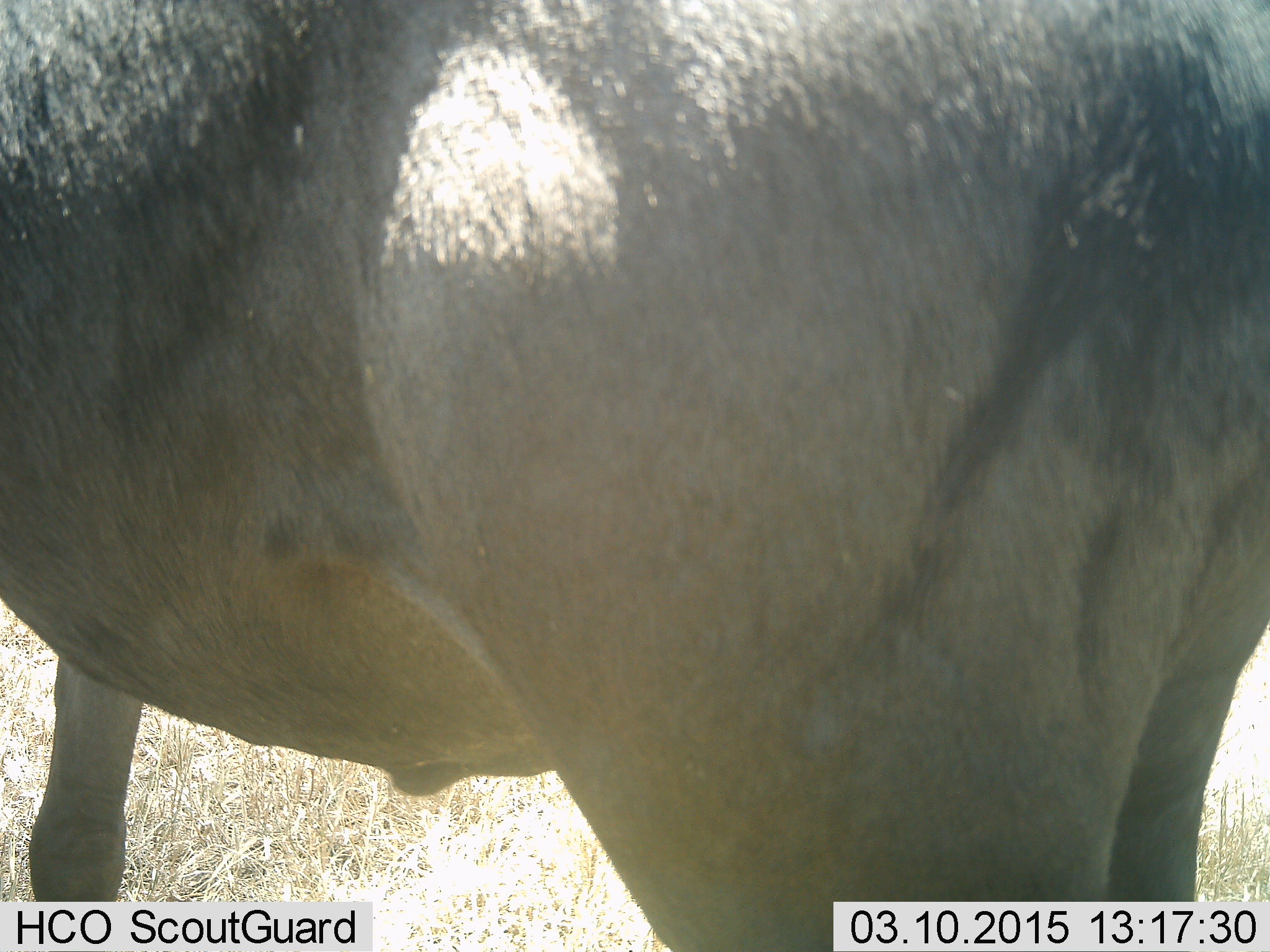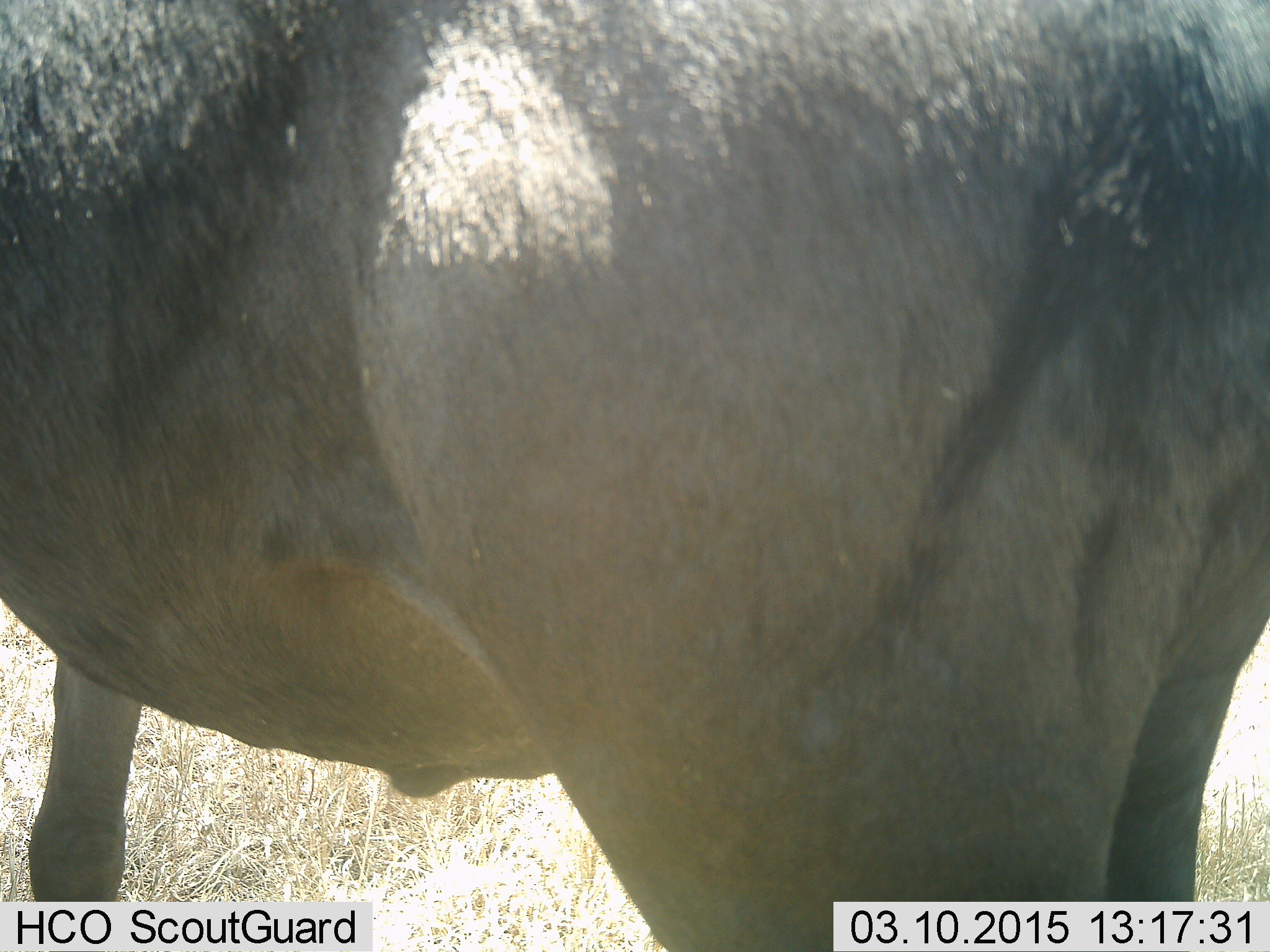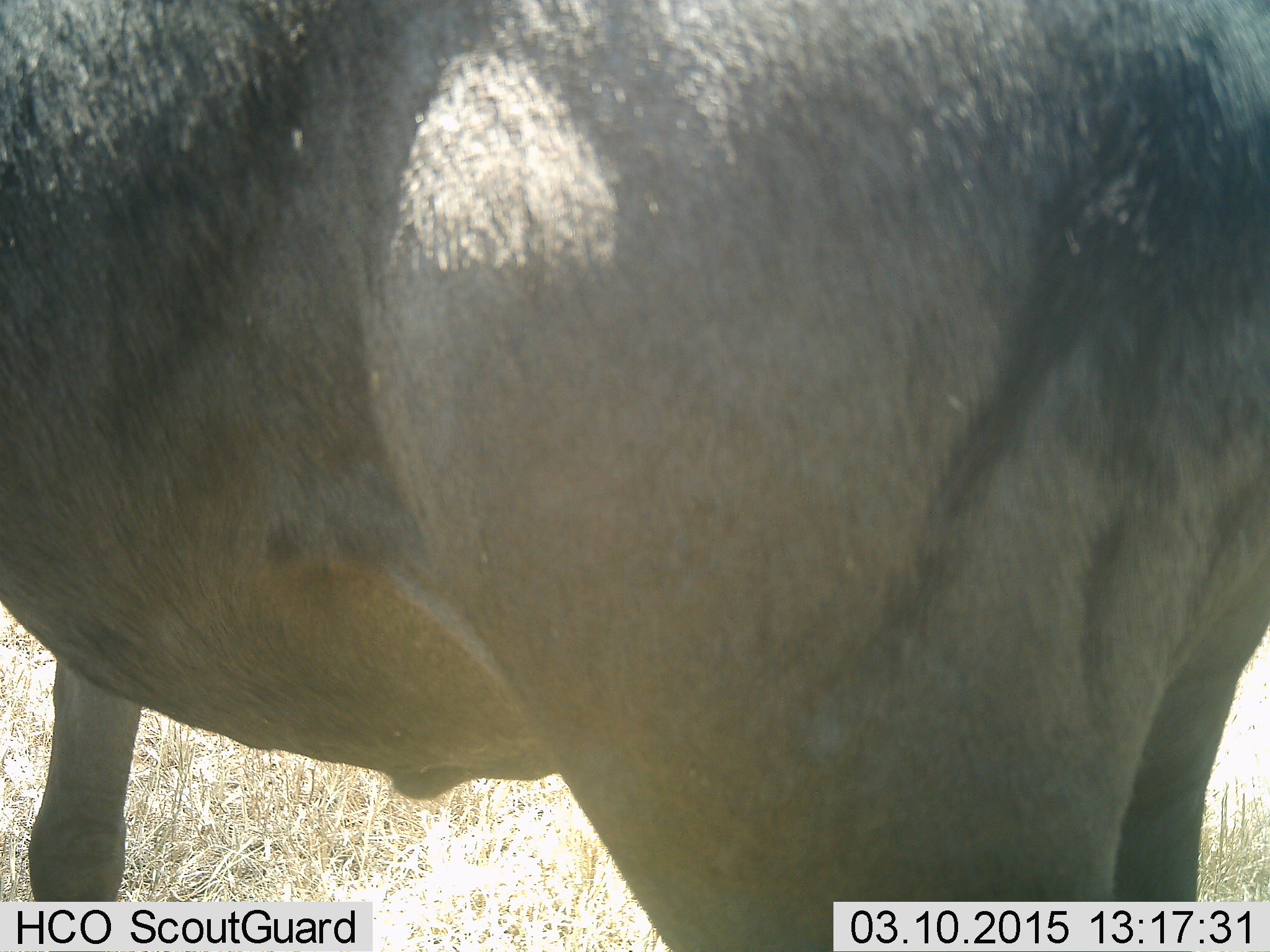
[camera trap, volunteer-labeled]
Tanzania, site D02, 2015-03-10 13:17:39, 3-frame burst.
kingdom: Animalia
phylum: Chordata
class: Mammalia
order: Artiodactyla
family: Bovidae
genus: Connochaetes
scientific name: Connochaetes taurinus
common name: blue wildebeest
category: wildebeest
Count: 1.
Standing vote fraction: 100%.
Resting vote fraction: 0%.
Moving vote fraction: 0%.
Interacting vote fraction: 0%.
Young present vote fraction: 0%.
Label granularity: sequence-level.